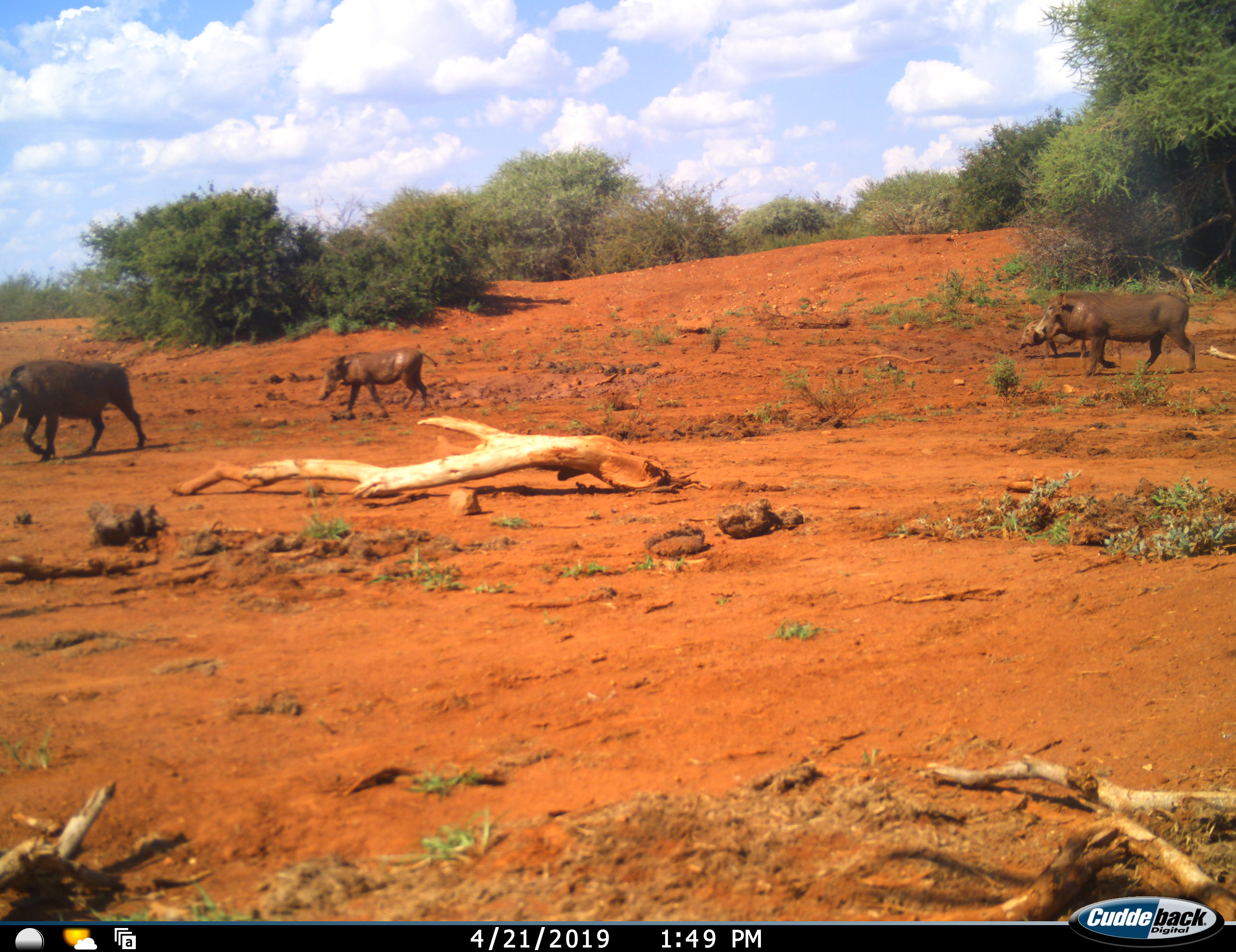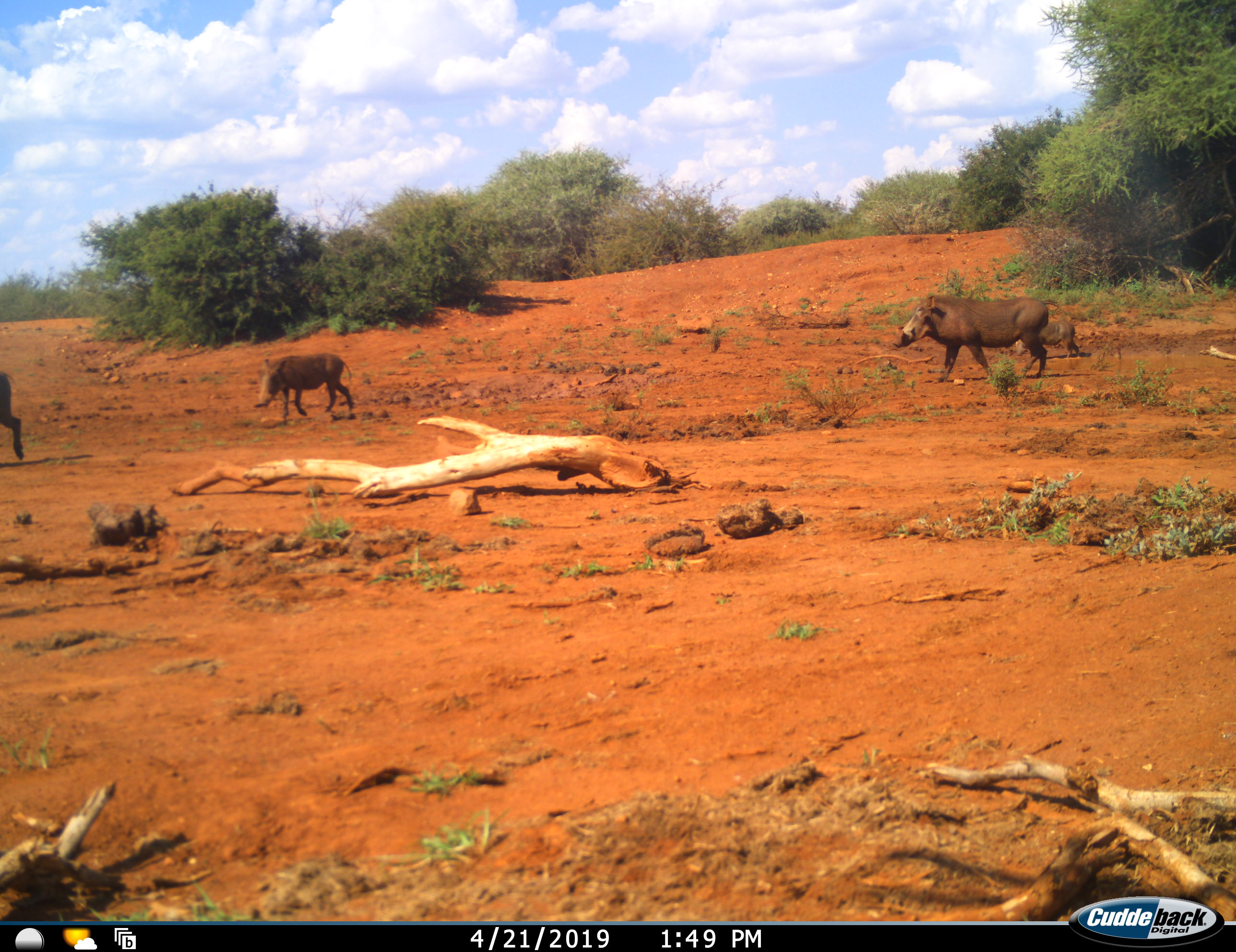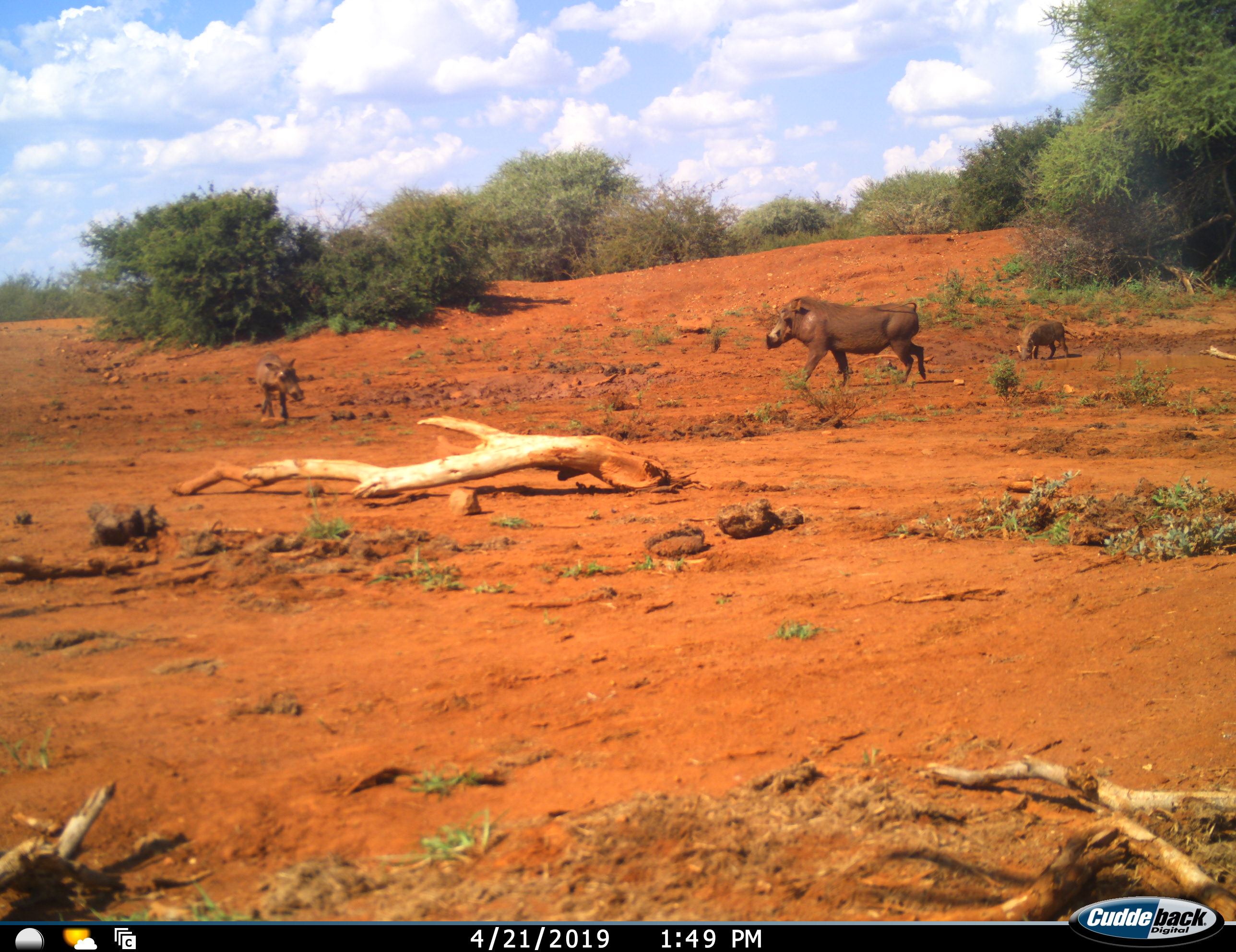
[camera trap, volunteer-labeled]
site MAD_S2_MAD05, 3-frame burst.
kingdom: Animalia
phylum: Chordata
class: Mammalia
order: Artiodactyla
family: Suidae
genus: Phacochoerus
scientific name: Phacochoerus africanus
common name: warthog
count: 4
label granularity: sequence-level